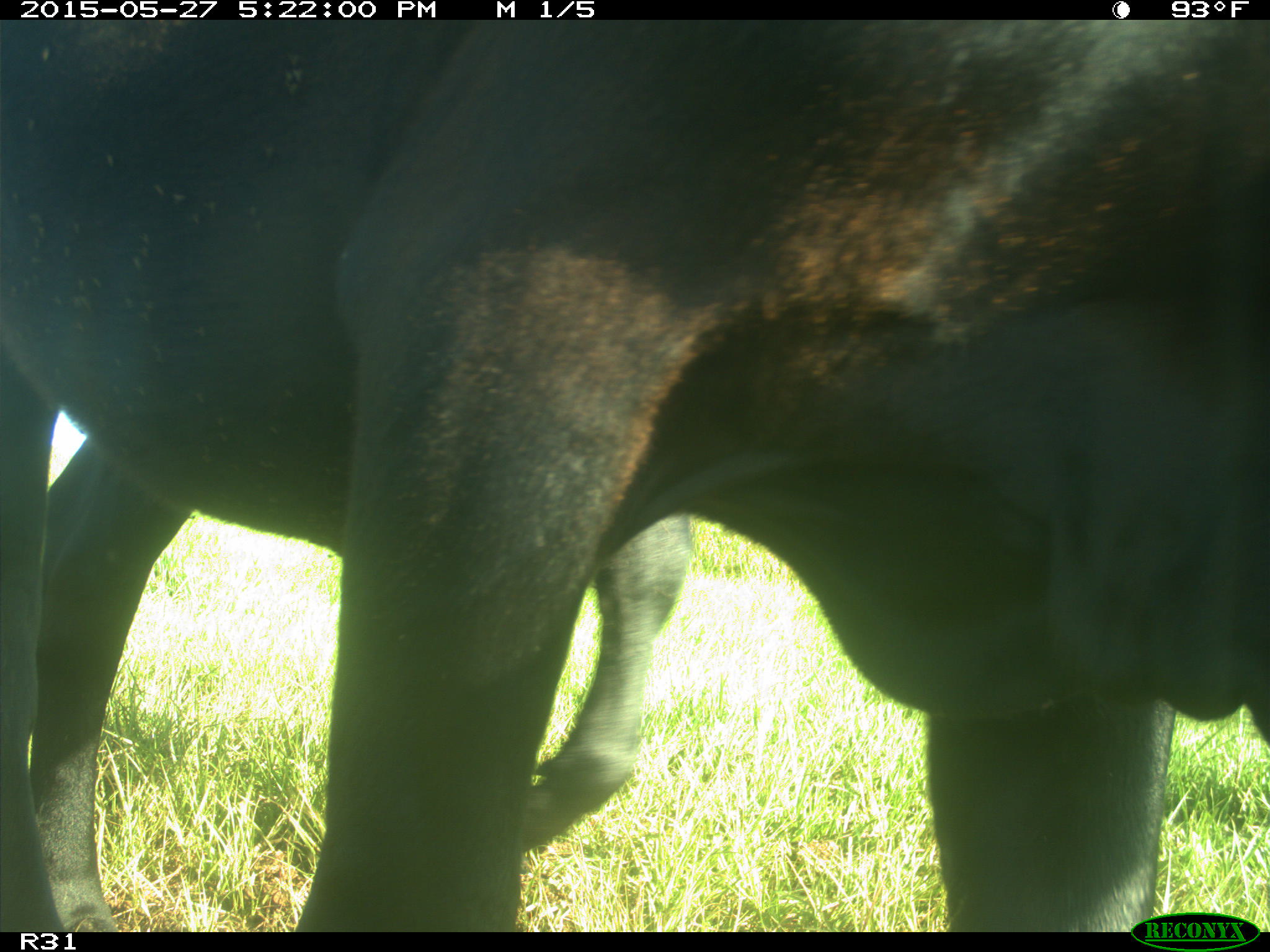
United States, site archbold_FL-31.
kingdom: Animalia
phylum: Chordata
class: Mammalia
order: Artiodactyla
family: Bovidae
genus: Bos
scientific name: Bos taurus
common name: domestic cow